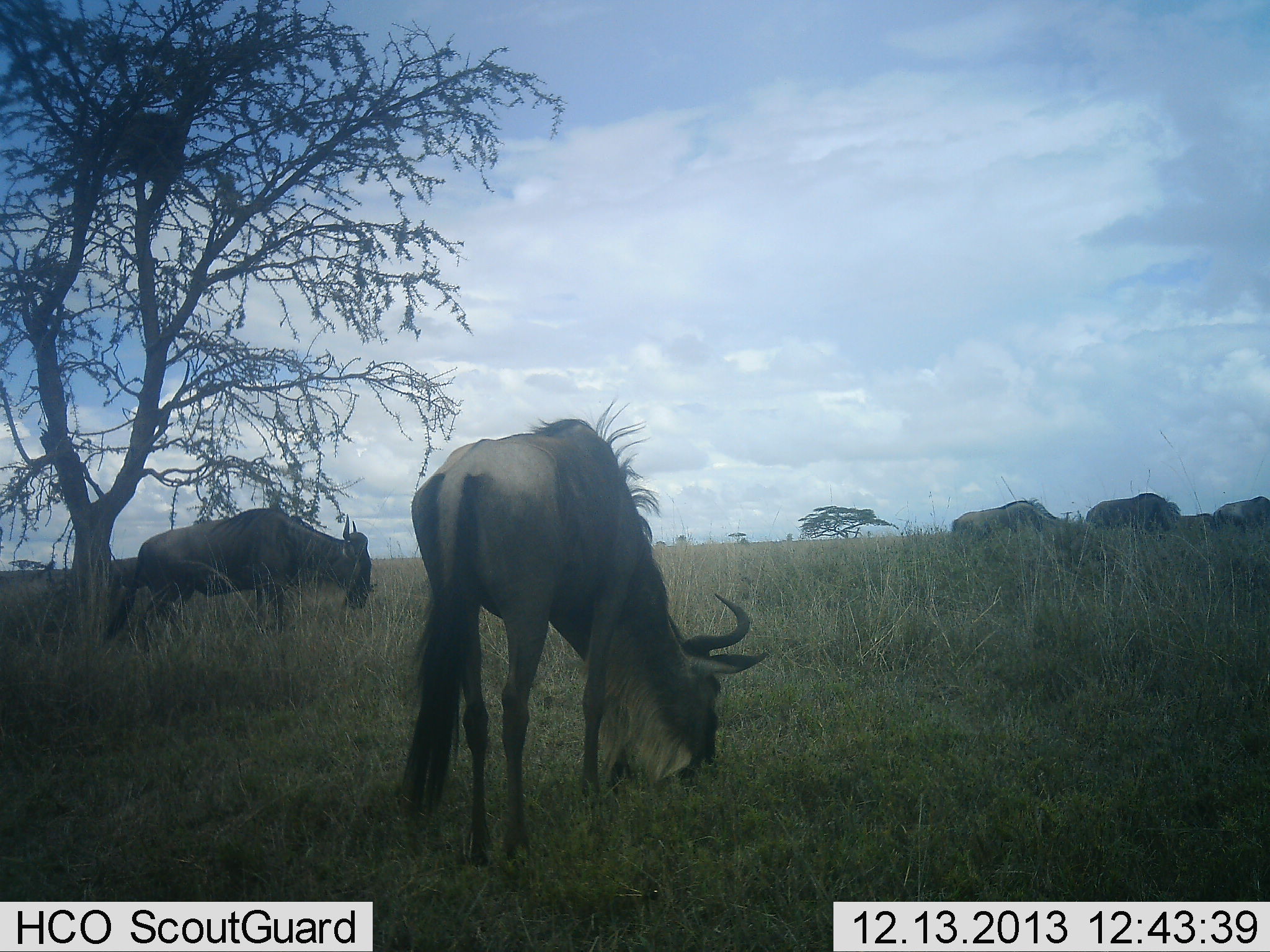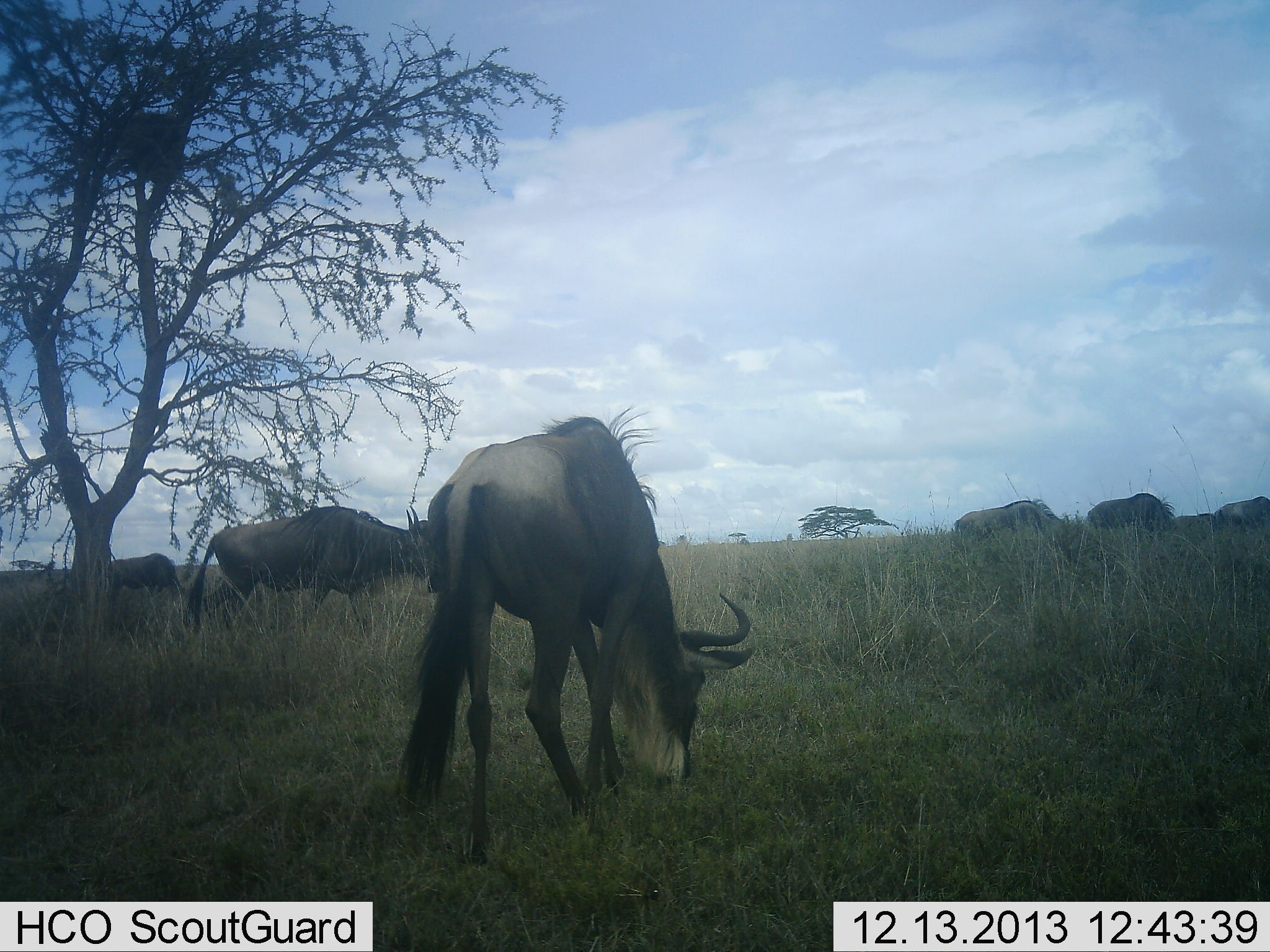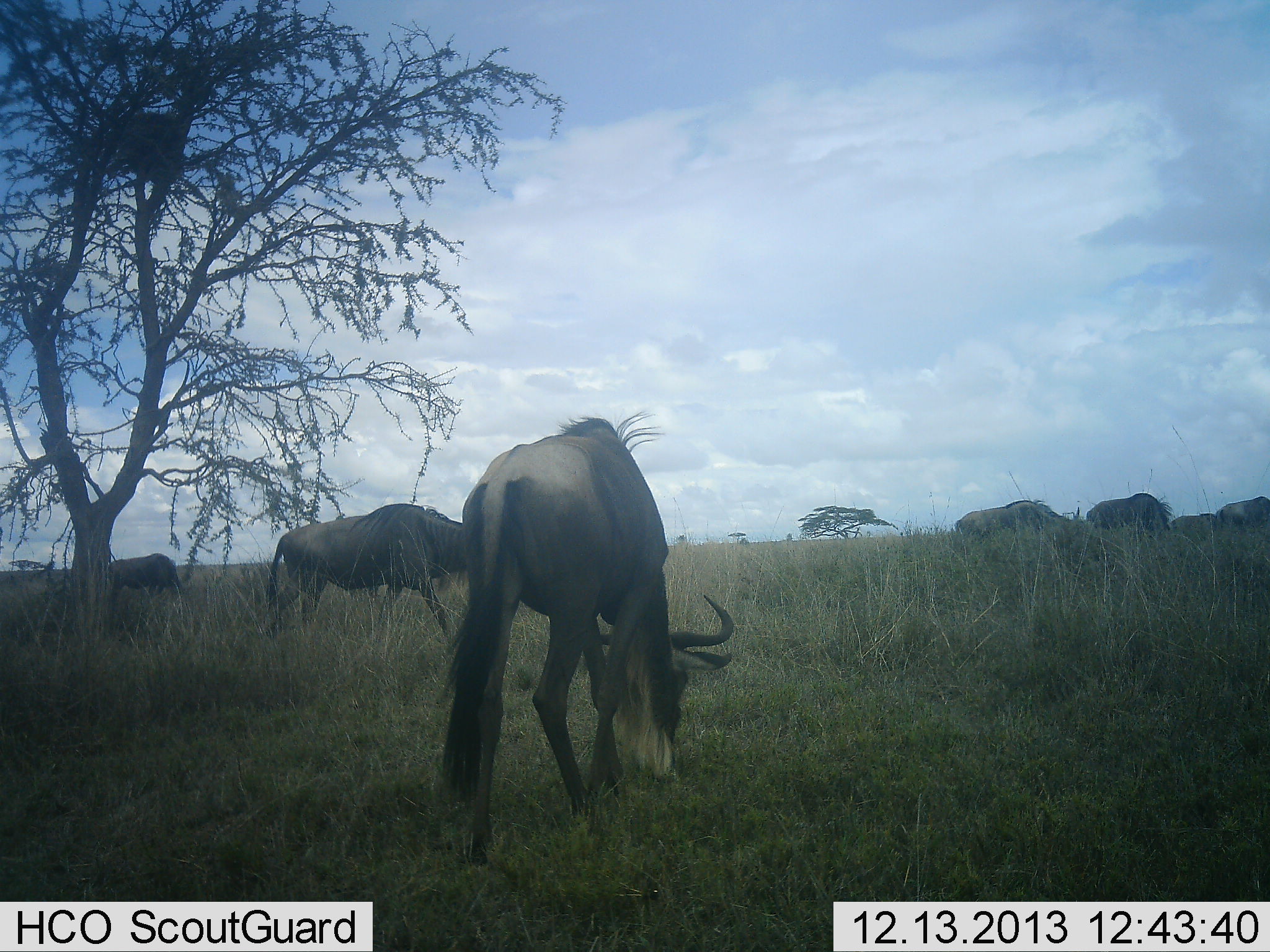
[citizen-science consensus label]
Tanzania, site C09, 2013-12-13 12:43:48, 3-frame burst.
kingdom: Animalia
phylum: Chordata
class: Mammalia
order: Artiodactyla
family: Bovidae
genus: Connochaetes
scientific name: Connochaetes taurinus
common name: blue wildebeest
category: wildebeest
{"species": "wildebeest (blue wildebeest) (Connochaetes taurinus)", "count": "6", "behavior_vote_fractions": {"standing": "30%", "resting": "0%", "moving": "50%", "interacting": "0%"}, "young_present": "0%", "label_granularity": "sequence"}